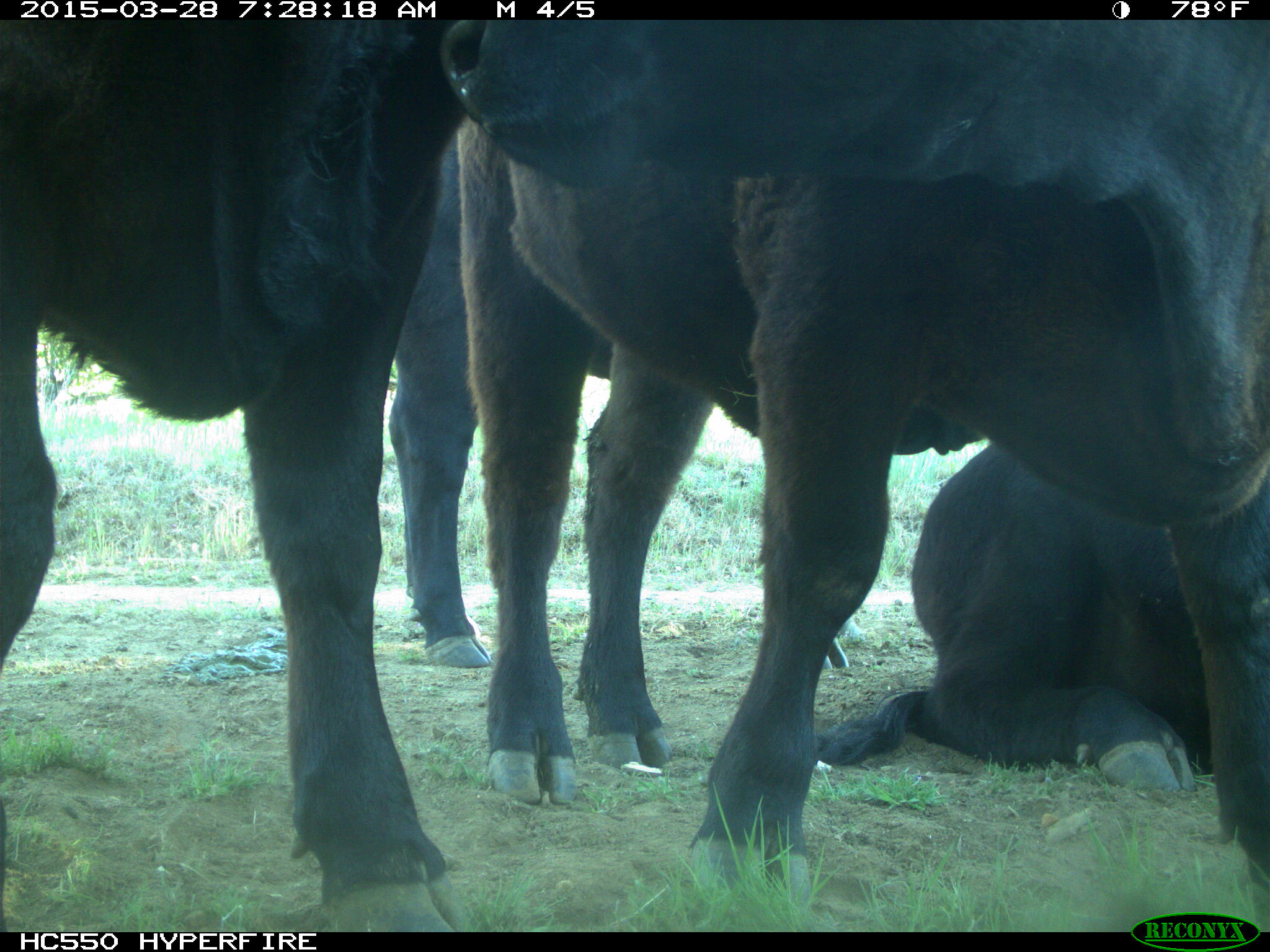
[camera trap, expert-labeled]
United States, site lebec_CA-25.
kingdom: Animalia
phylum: Chordata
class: Mammalia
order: Artiodactyla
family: Bovidae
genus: Bos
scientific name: Bos taurus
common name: domestic cow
Bos taurus (domestic cow).